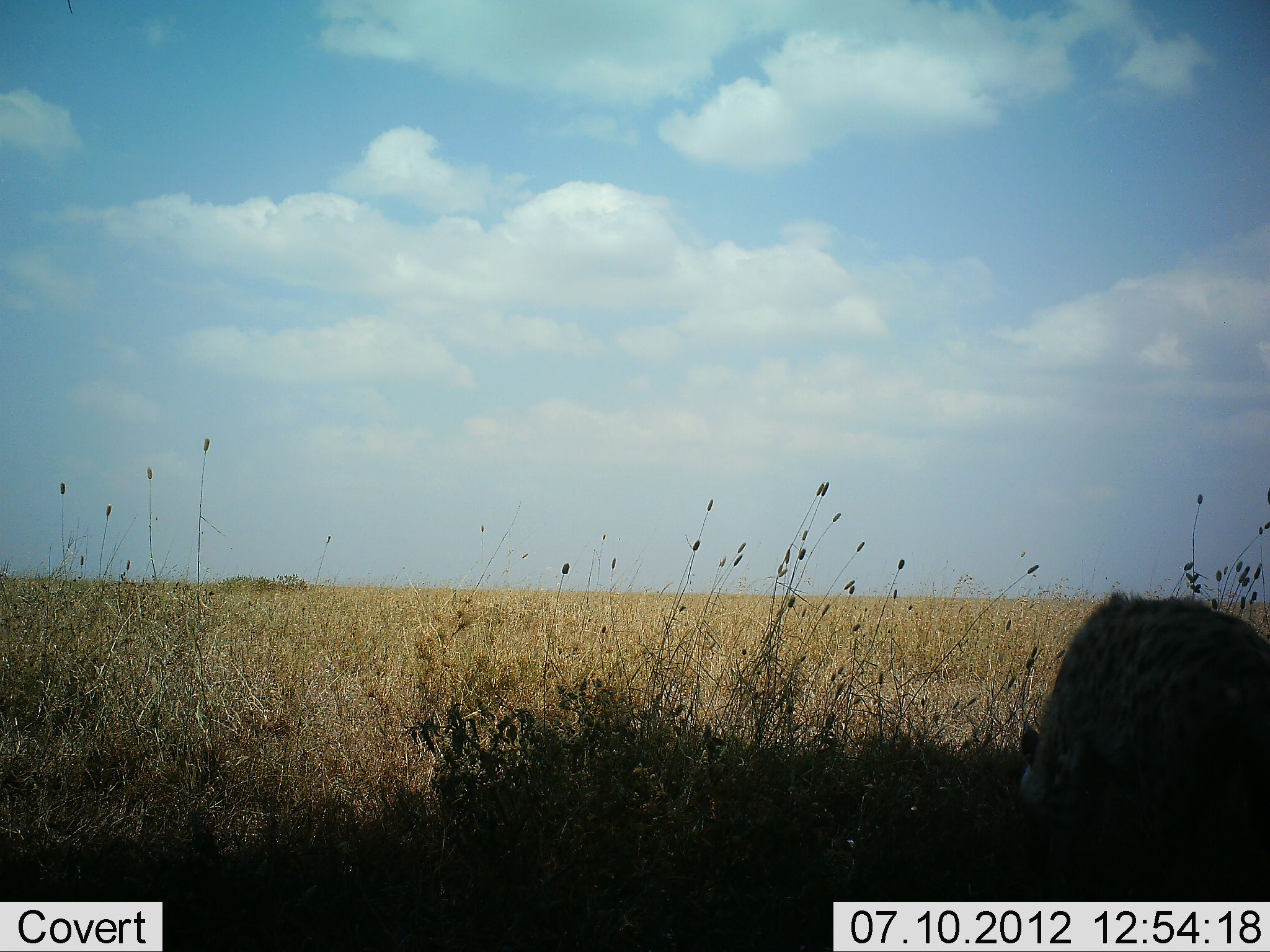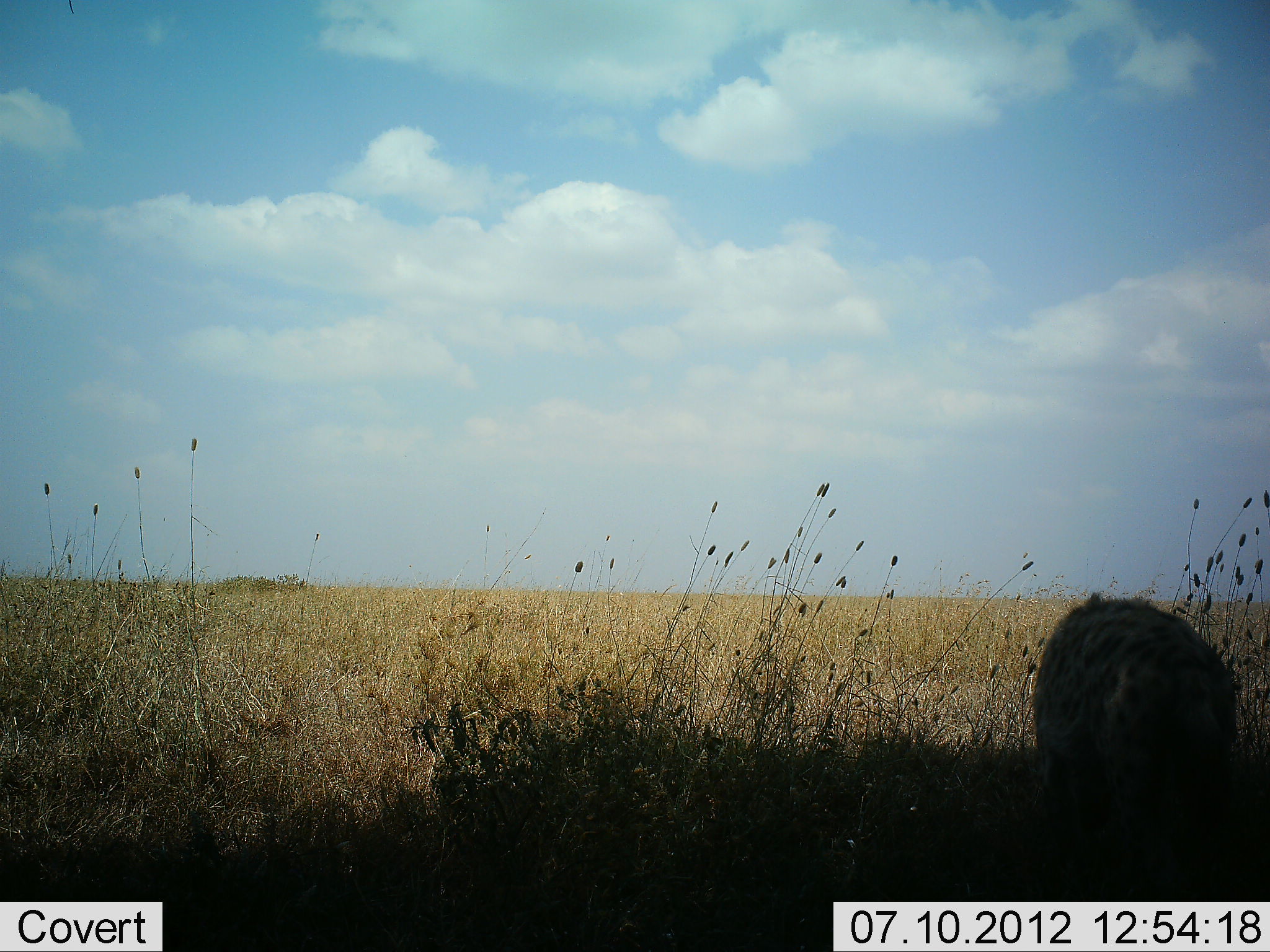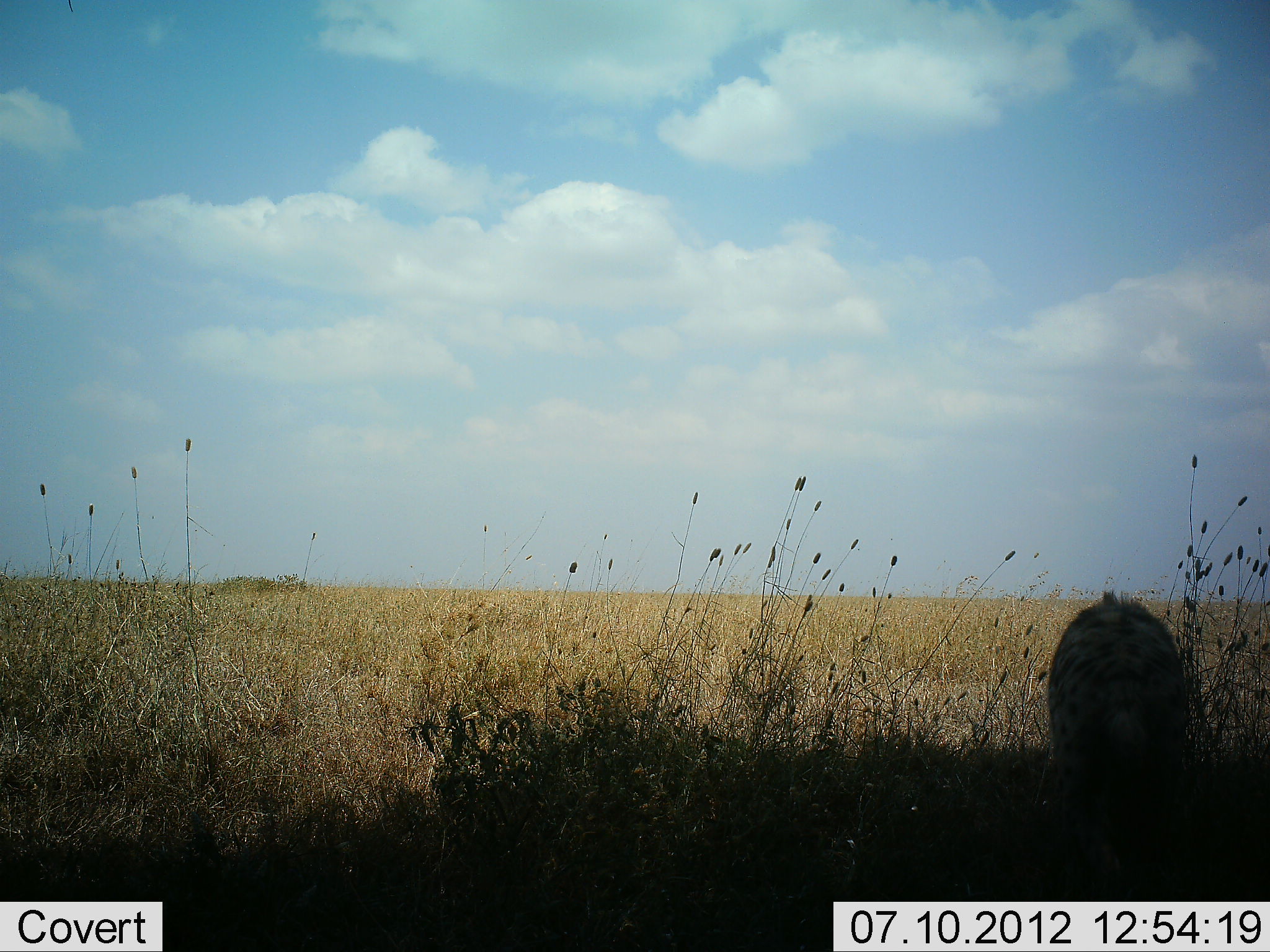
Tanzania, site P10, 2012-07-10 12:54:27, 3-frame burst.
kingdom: Animalia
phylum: Chordata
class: Mammalia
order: Carnivora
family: Hyaenidae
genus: Crocuta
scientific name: Crocuta crocuta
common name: spotted hyena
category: hyenaspotted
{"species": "hyenaspotted (spotted hyena) (Crocuta crocuta)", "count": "1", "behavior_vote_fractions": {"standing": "55%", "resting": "0%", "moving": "36%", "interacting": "0%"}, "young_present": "0%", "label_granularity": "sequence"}